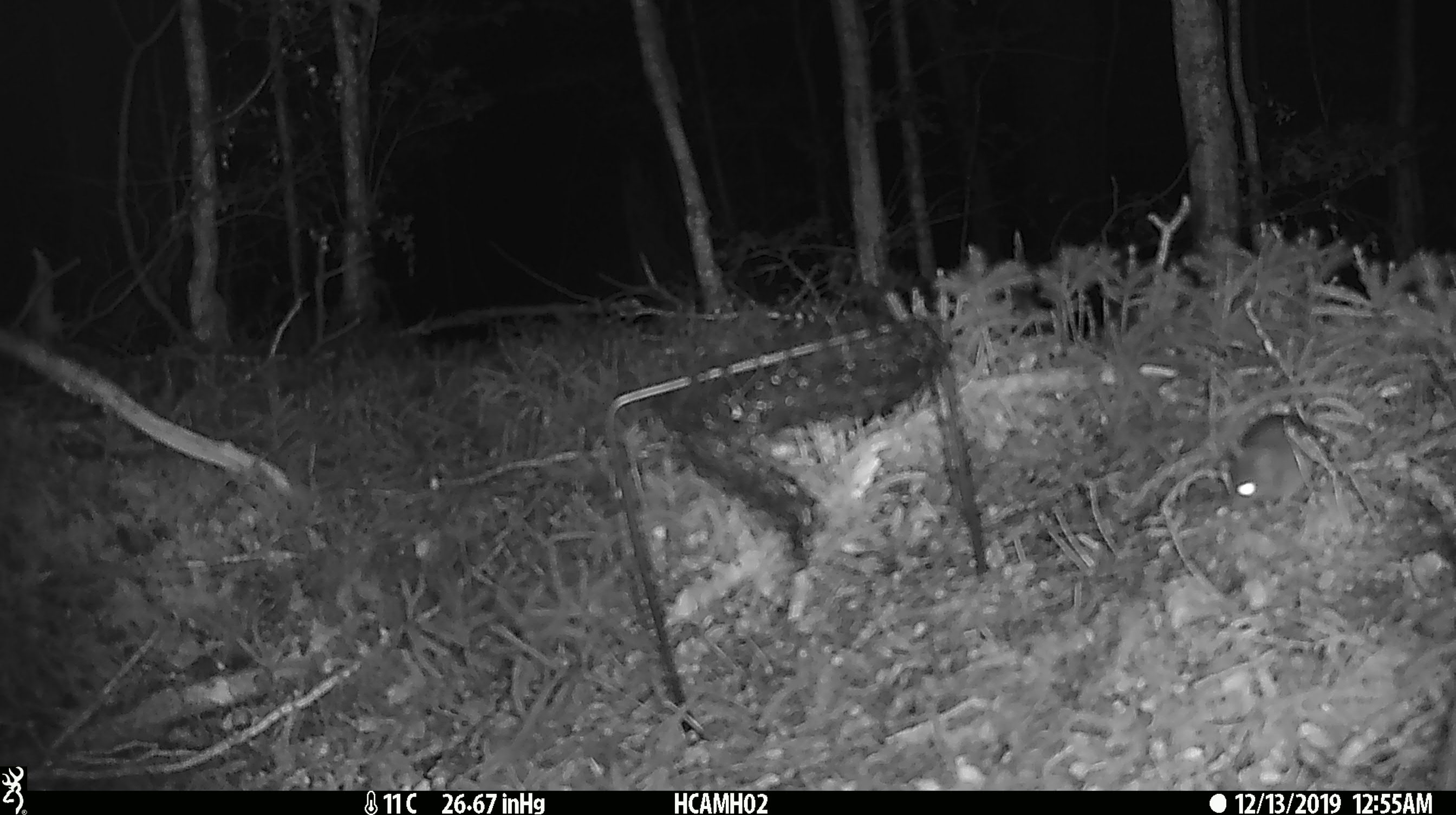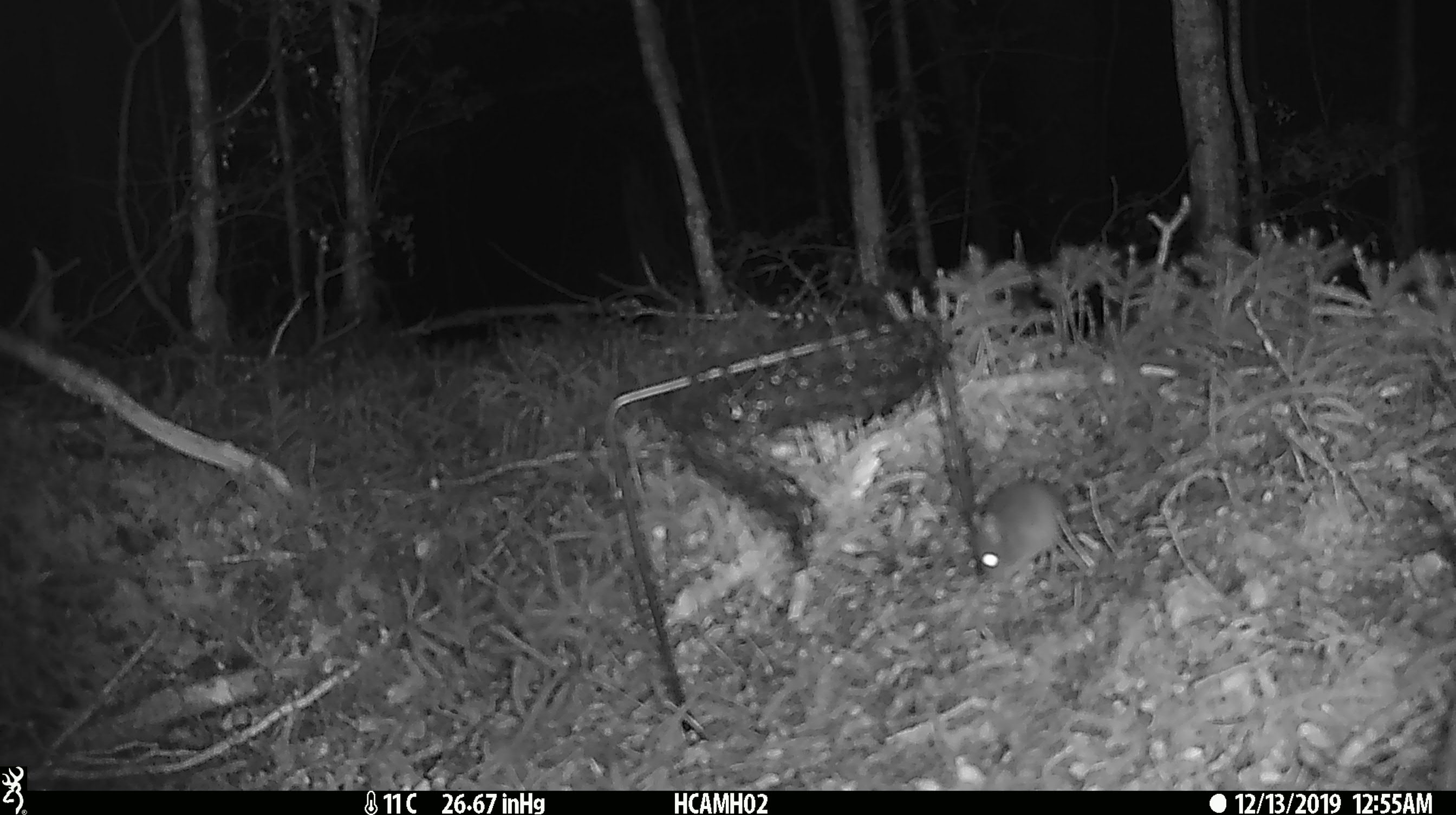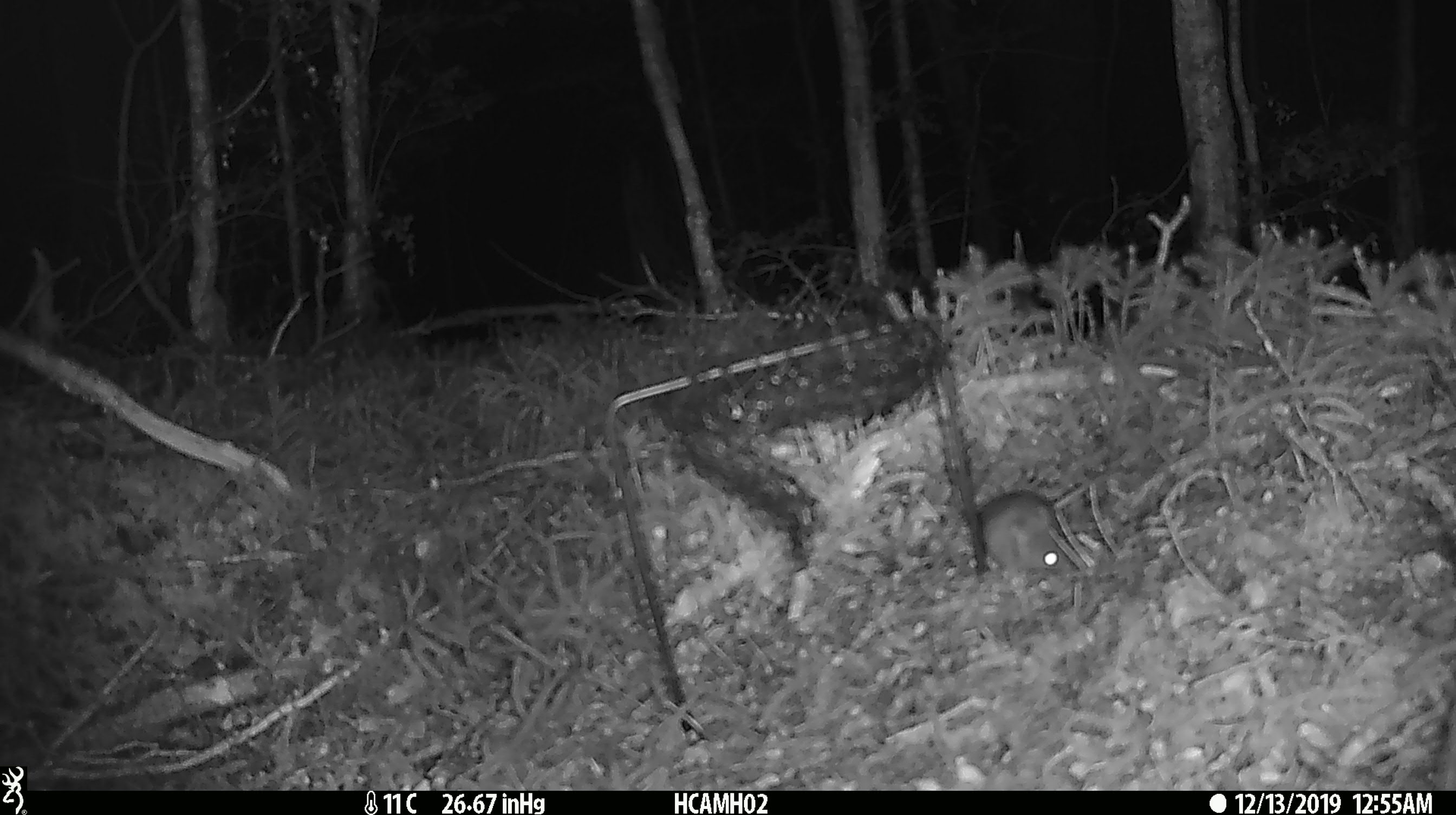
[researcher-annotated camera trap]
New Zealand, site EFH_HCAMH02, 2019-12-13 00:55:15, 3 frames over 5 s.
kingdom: Animalia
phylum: Chordata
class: Mammalia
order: Rodentia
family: Muridae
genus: Mus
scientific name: Mus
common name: mouse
Mouse (Mus).